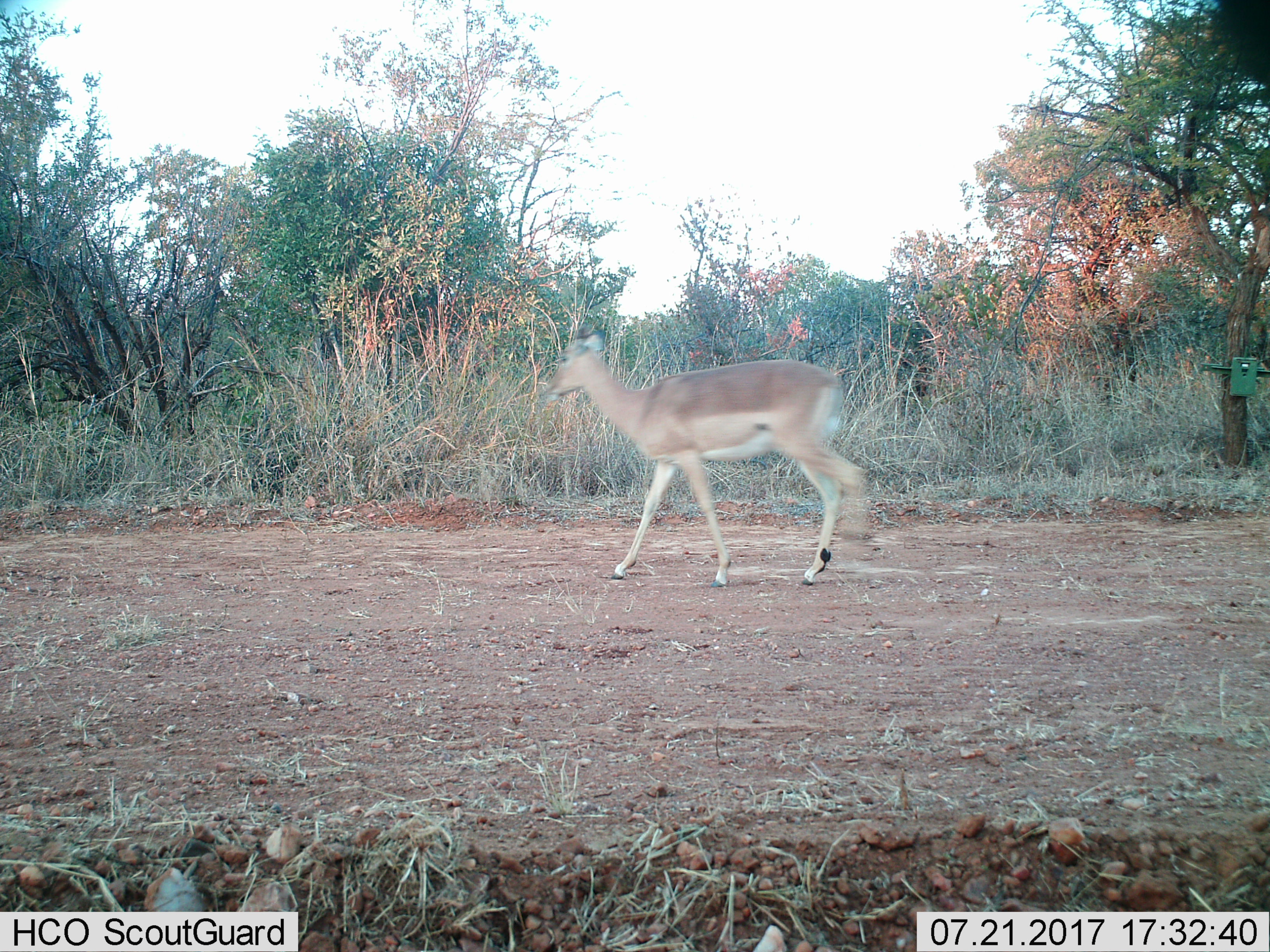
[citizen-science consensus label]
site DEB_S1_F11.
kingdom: Animalia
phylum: Chordata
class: Mammalia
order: Artiodactyla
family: Bovidae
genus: Aepyceros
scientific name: Aepyceros melampus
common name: impala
Impala (Aepyceros melampus), count 1. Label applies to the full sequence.